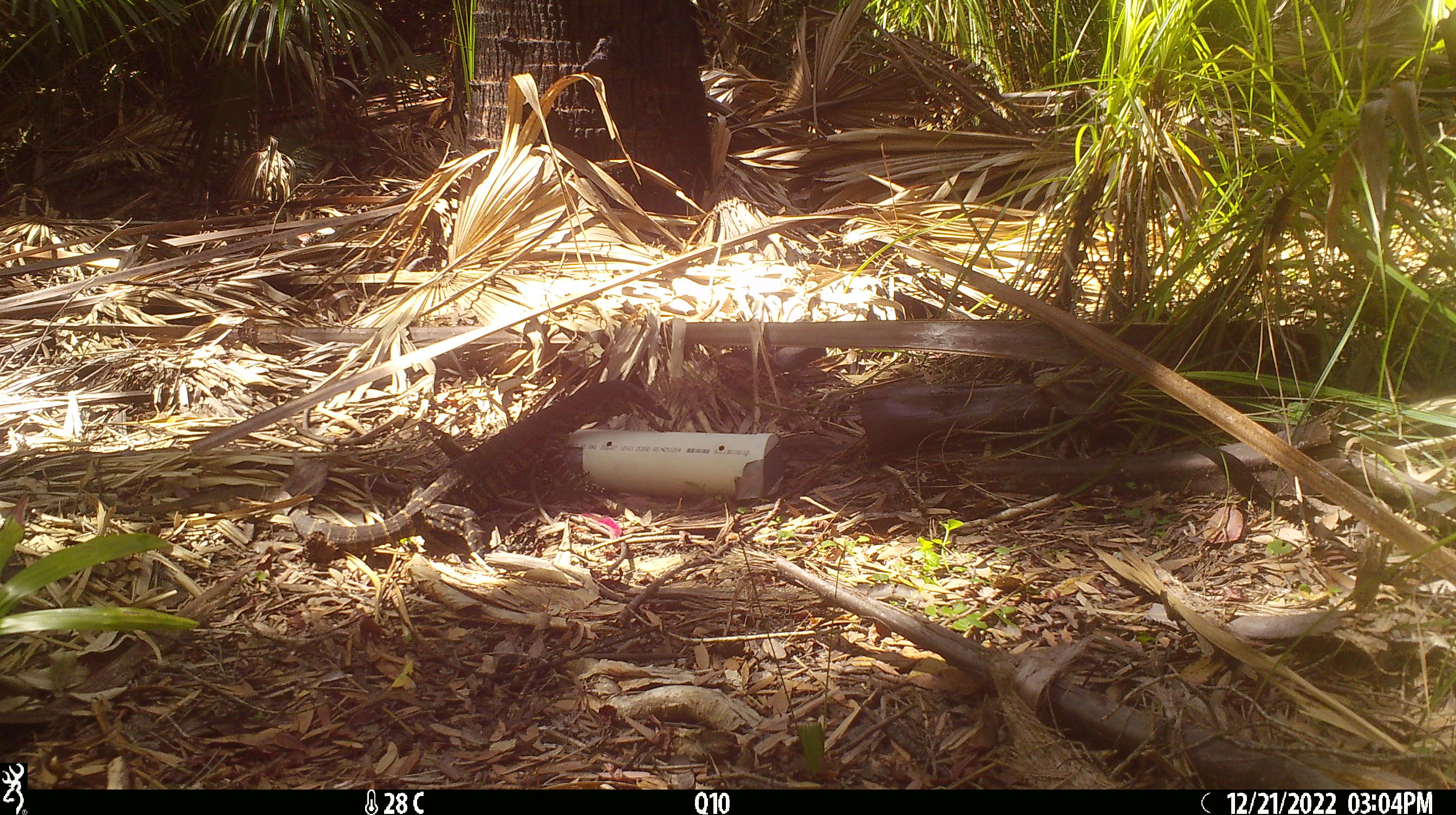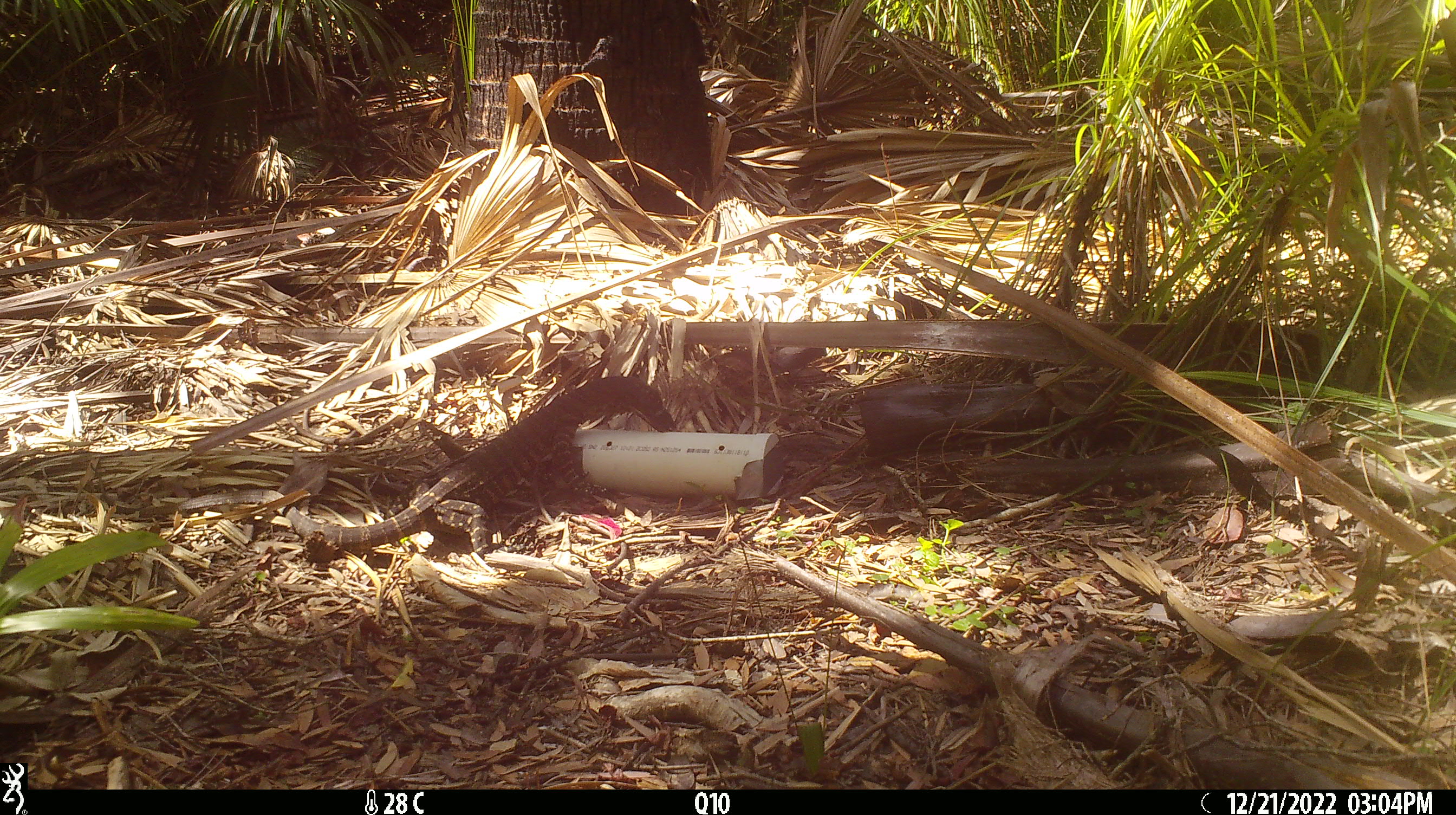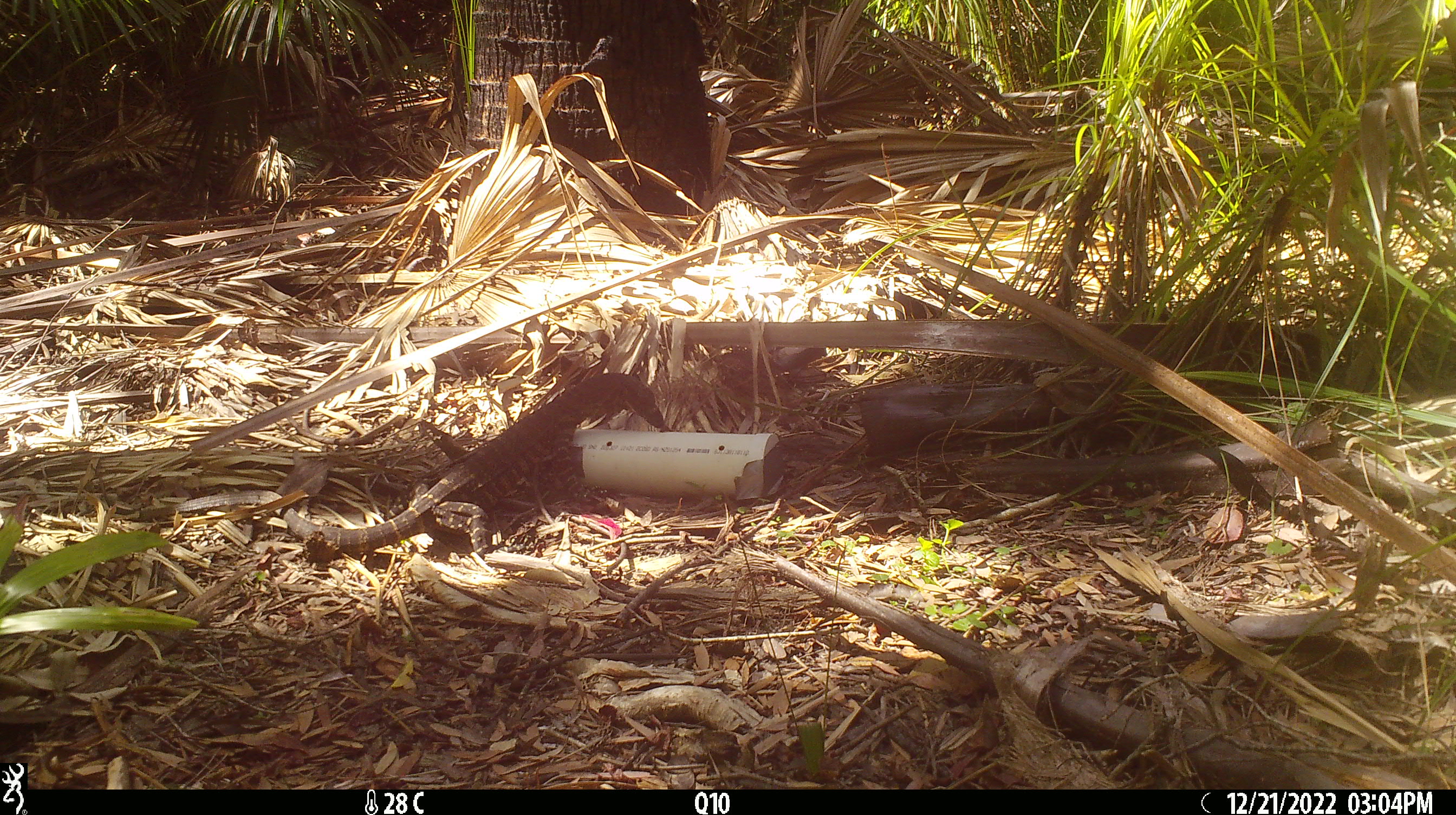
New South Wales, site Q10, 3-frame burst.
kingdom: Animalia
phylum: Chordata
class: Reptilia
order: Squamata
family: Varanidae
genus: Varanus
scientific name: Varanus varius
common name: lace monitor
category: goanna